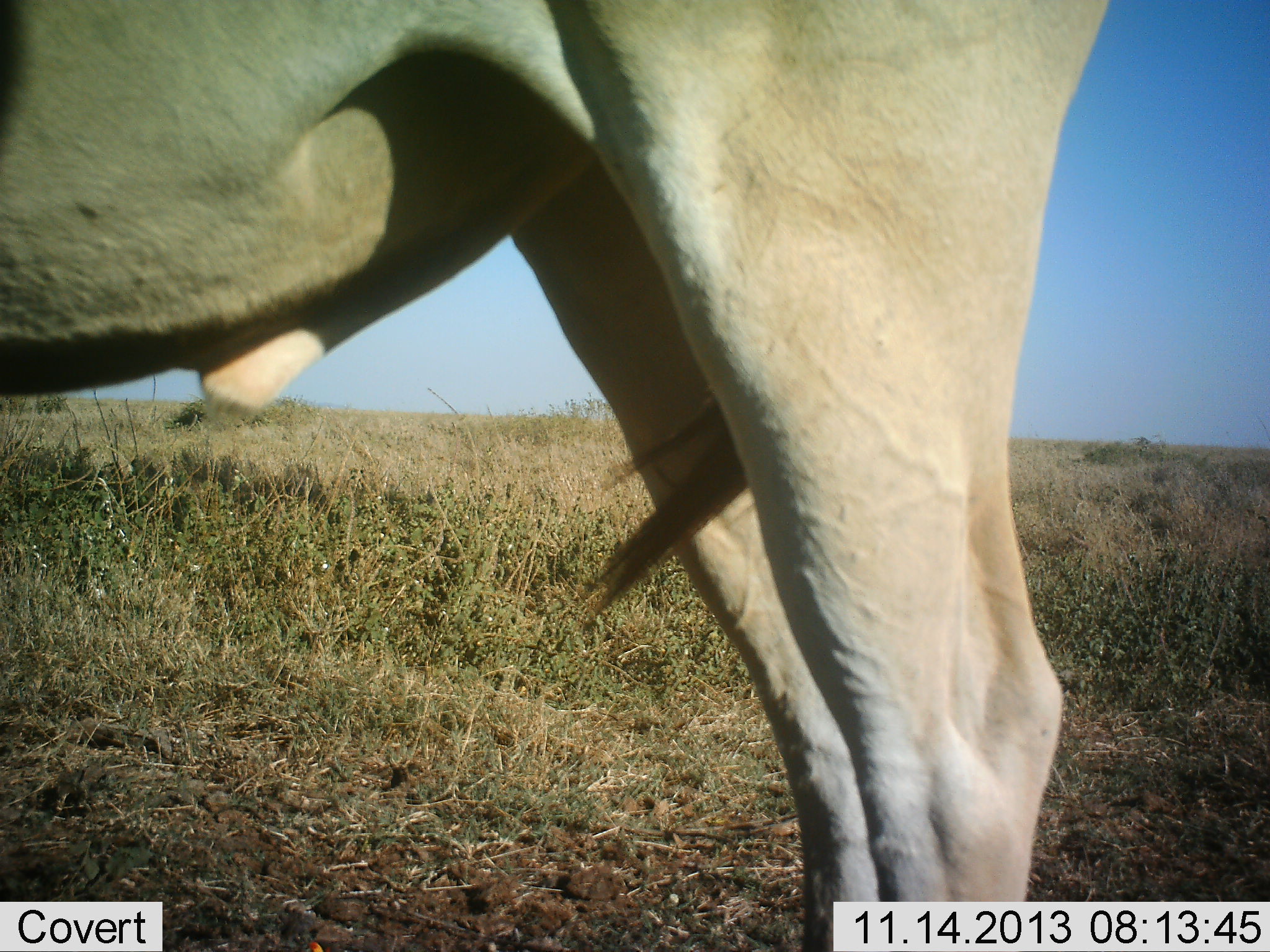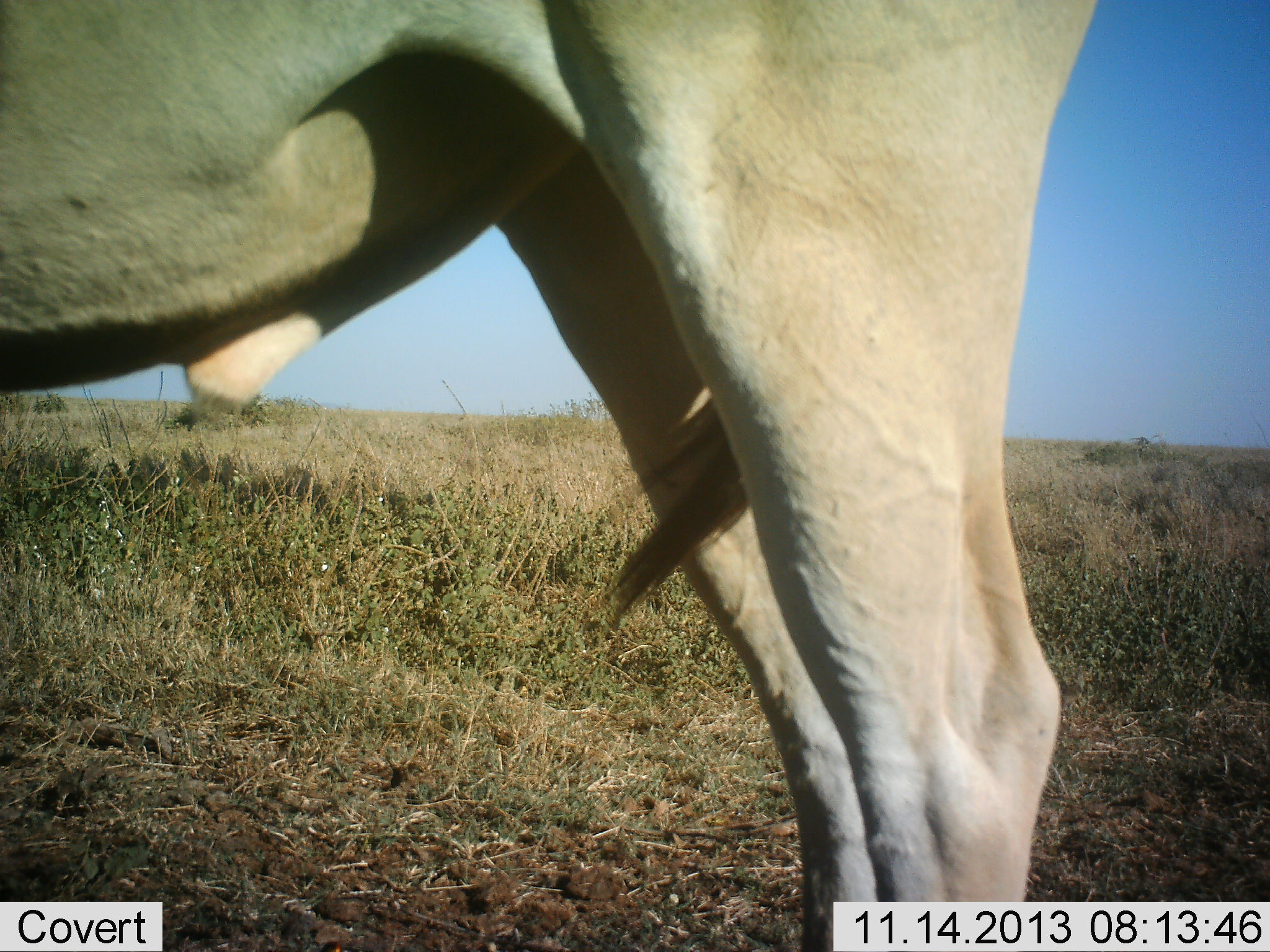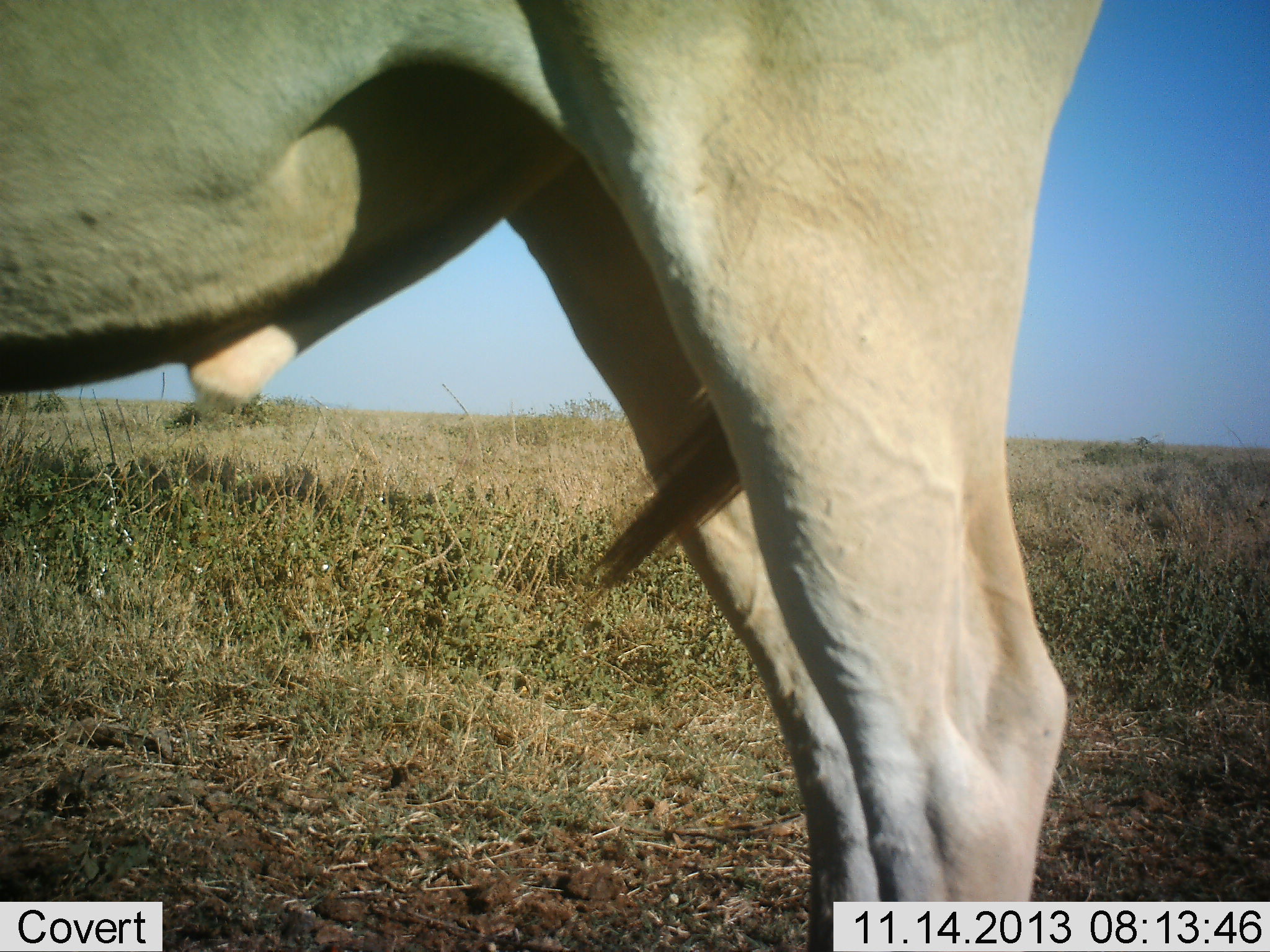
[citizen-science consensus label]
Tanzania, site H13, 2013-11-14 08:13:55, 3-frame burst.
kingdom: Animalia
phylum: Chordata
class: Mammalia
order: Artiodactyla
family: Bovidae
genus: Alcelaphus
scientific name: Alcelaphus buselaphus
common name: hartebeest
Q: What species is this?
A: Hartebeest (Alcelaphus buselaphus).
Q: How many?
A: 1.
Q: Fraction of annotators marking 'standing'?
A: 100%.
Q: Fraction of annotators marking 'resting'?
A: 10%.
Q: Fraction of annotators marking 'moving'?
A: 0%.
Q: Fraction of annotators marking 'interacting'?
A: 0%.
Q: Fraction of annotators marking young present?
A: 0%.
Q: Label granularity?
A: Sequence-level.